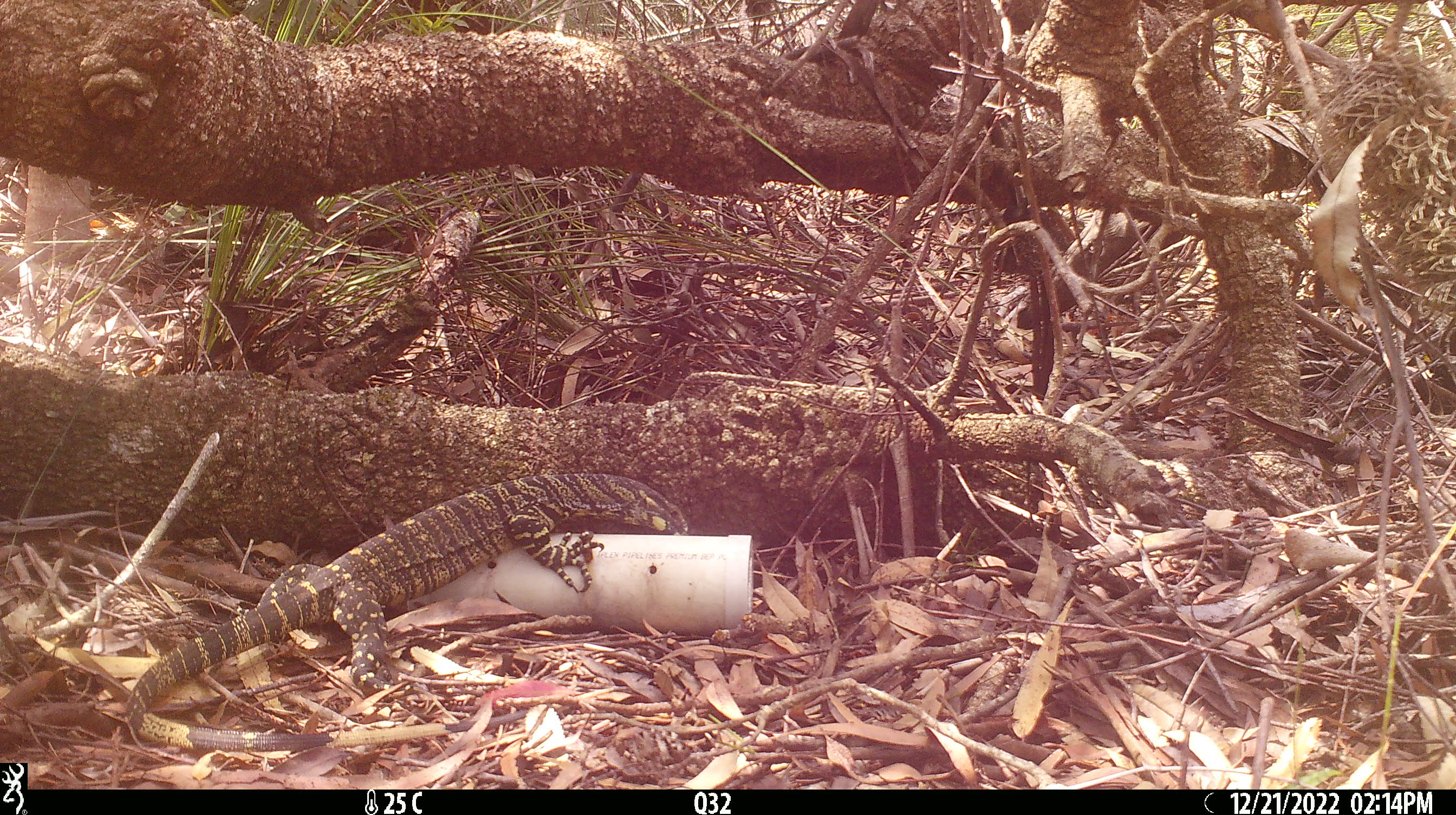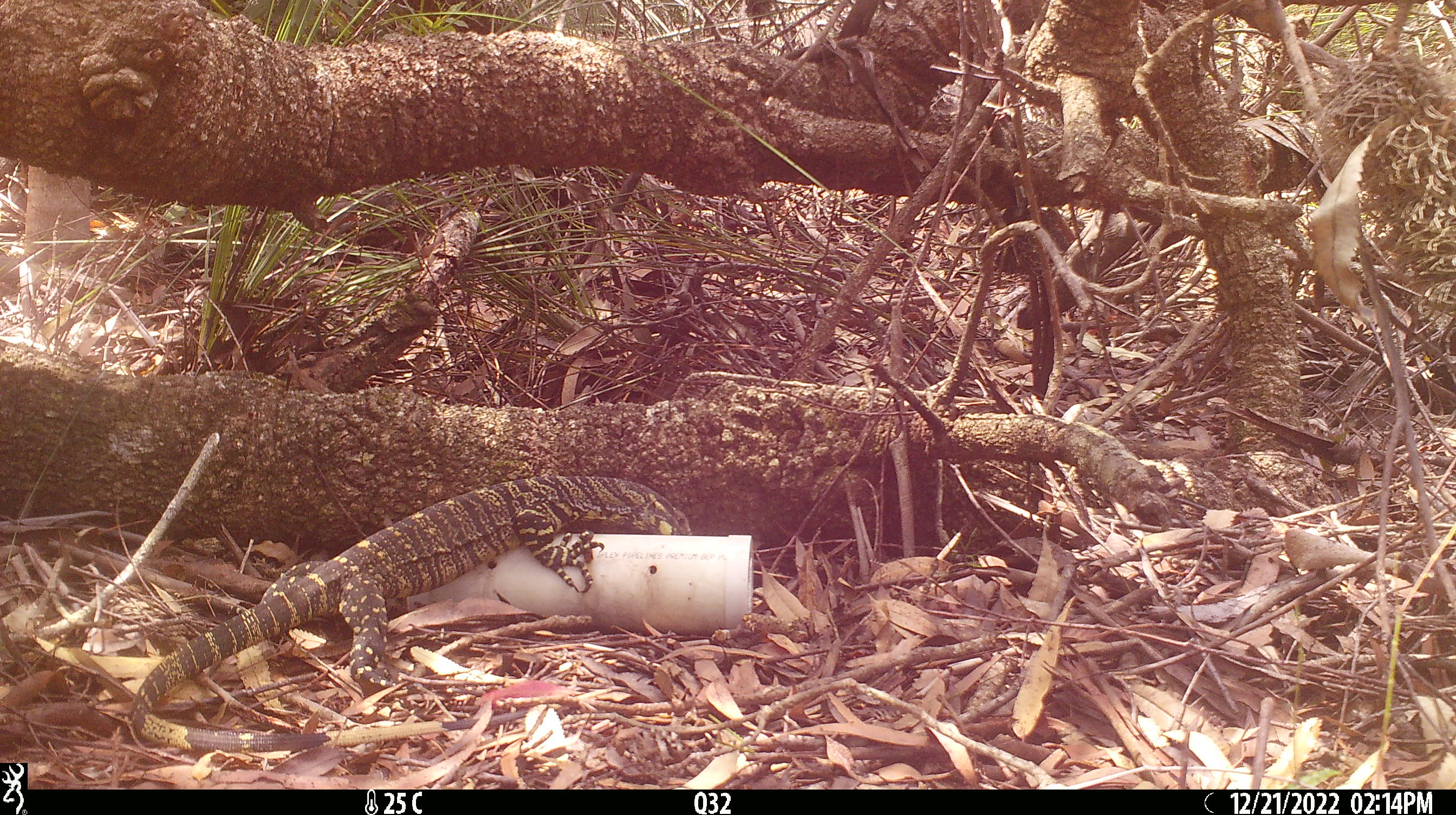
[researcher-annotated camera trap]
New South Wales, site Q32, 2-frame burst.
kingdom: Animalia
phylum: Chordata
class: Reptilia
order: Squamata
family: Varanidae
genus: Varanus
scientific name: Varanus varius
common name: lace monitor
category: goanna